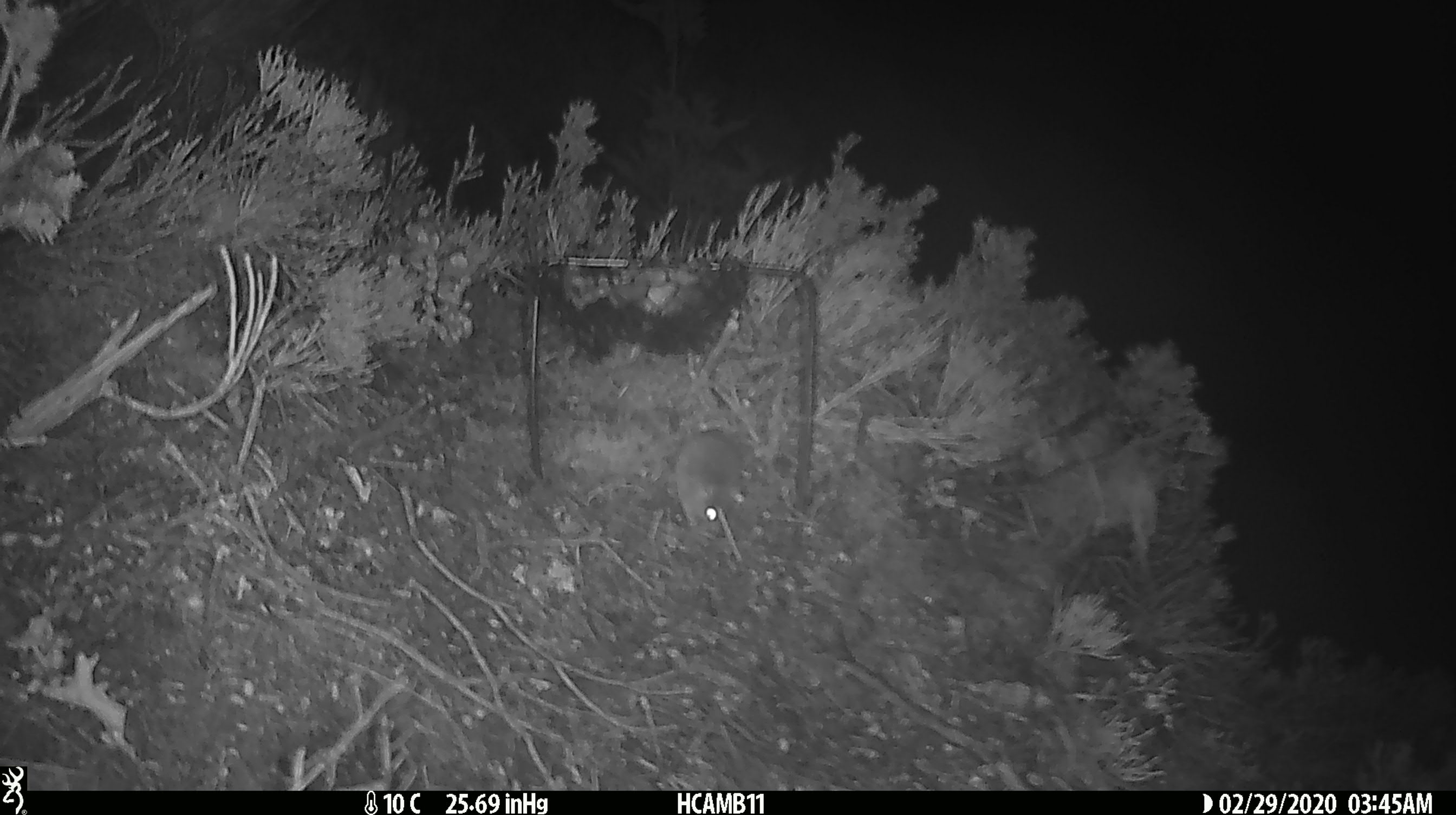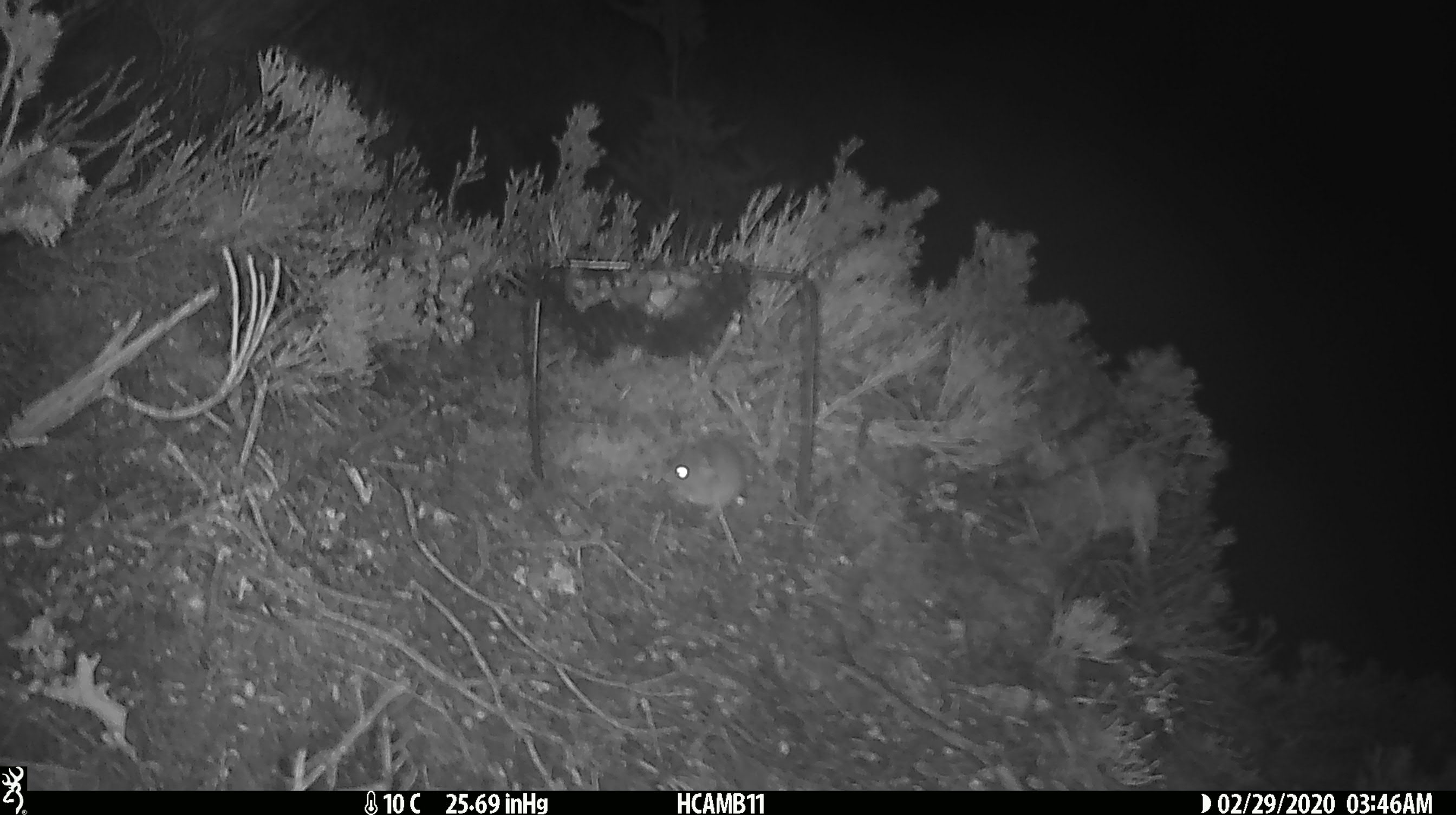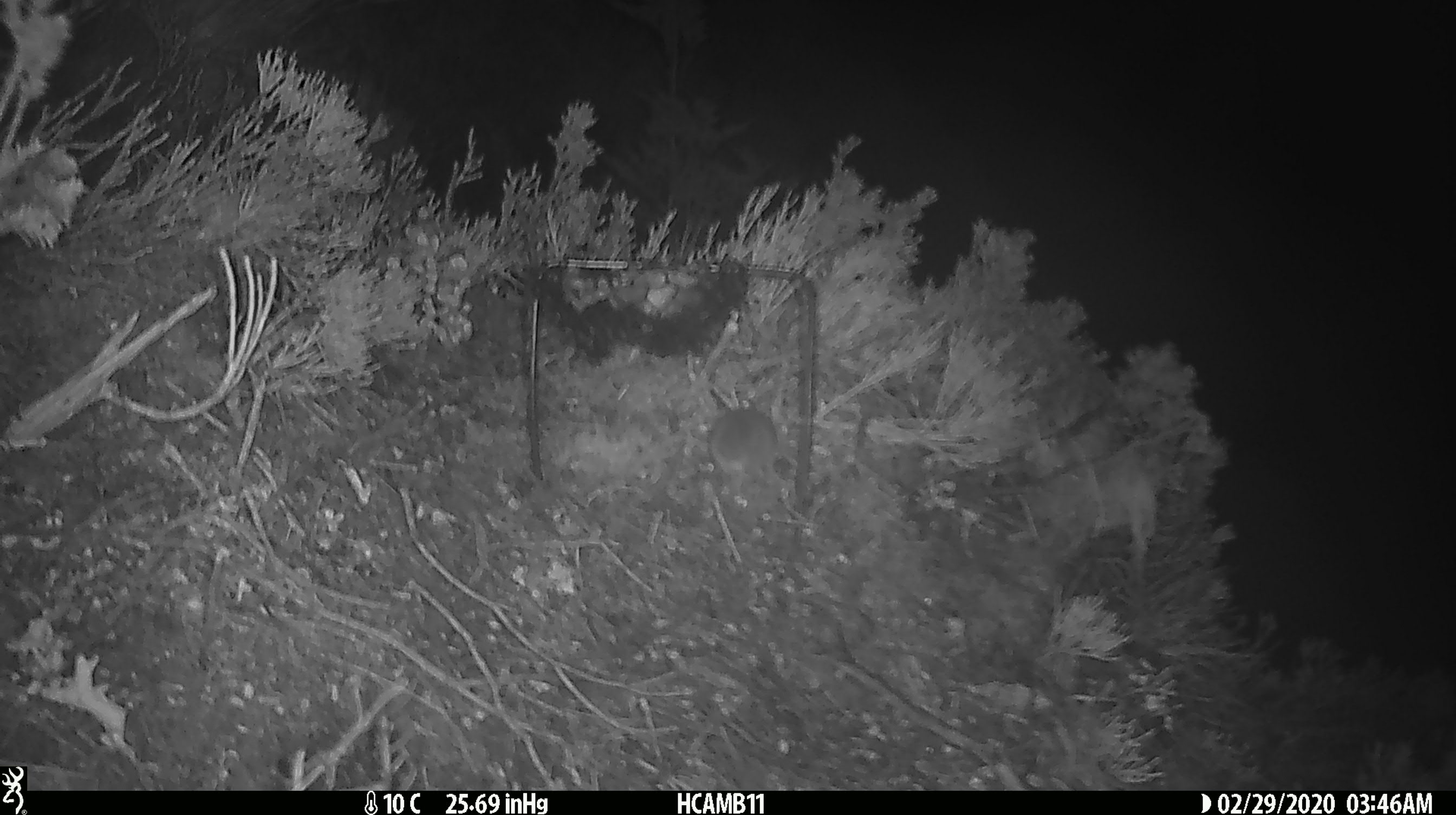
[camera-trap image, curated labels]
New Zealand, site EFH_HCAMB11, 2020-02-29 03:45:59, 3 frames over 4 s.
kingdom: Animalia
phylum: Chordata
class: Mammalia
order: Rodentia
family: Muridae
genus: Mus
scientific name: Mus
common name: mouse